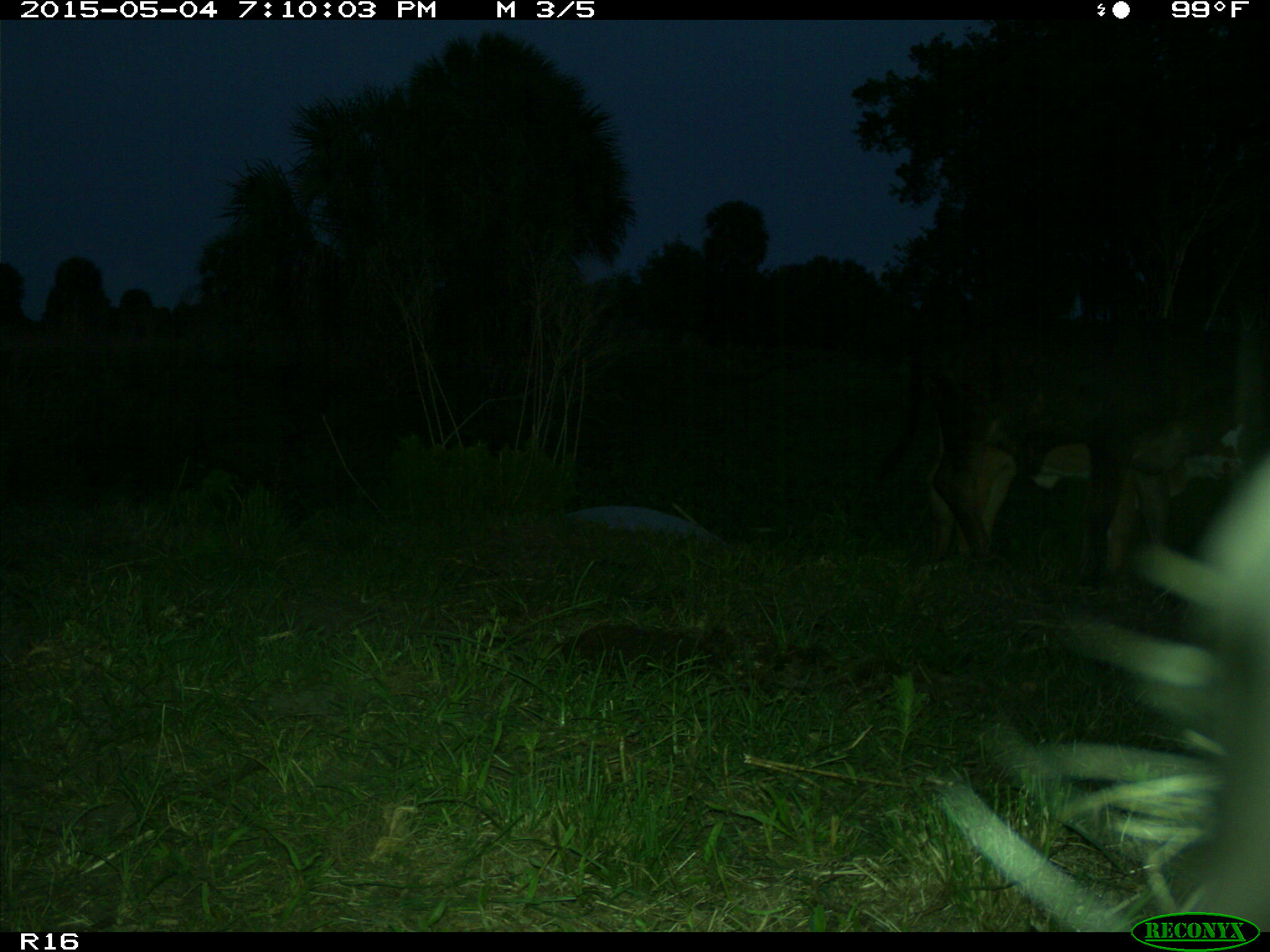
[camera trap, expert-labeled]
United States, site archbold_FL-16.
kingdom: Animalia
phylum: Chordata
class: Mammalia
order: Artiodactyla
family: Bovidae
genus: Bos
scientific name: Bos taurus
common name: domestic cow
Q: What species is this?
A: Bos taurus (domestic cow).